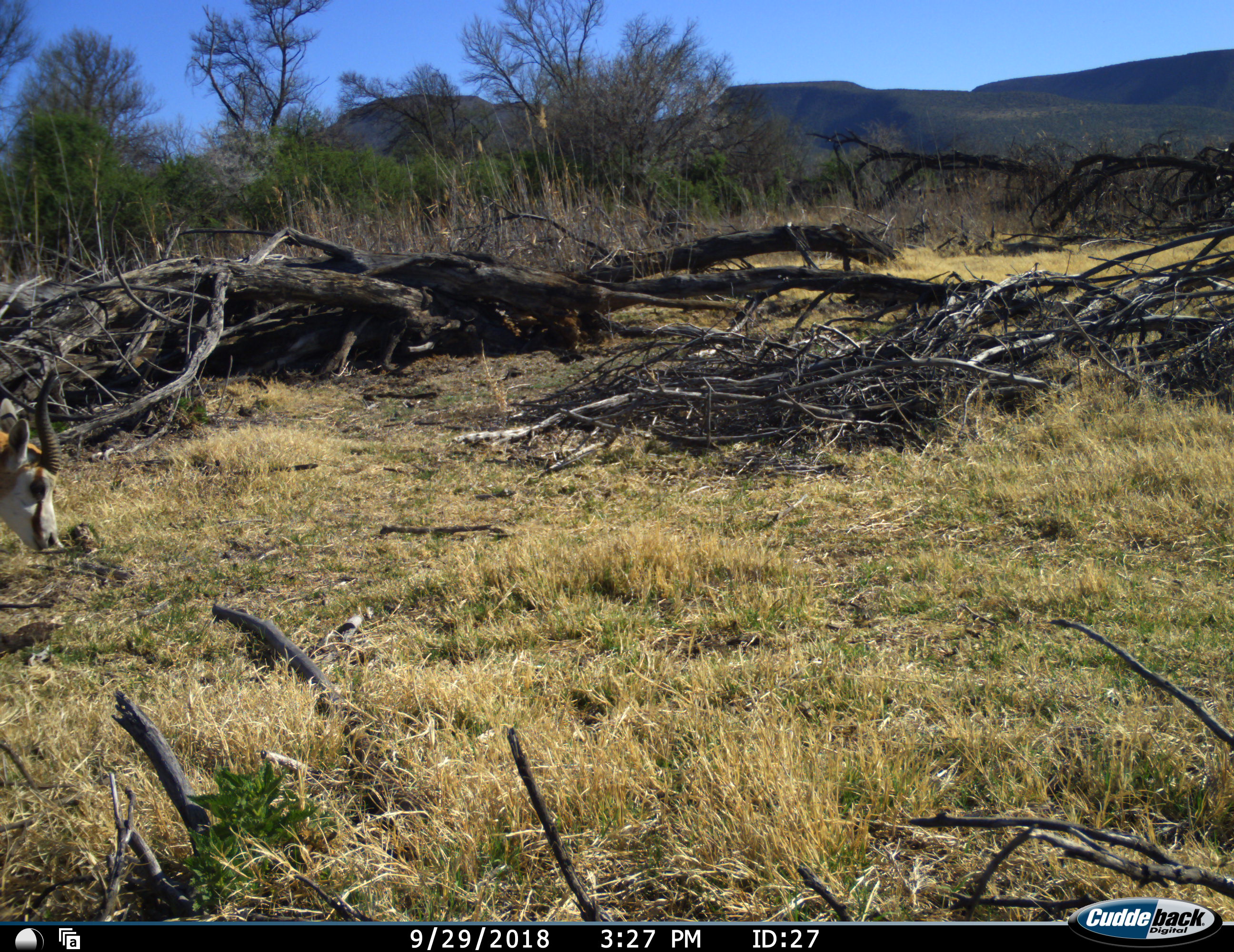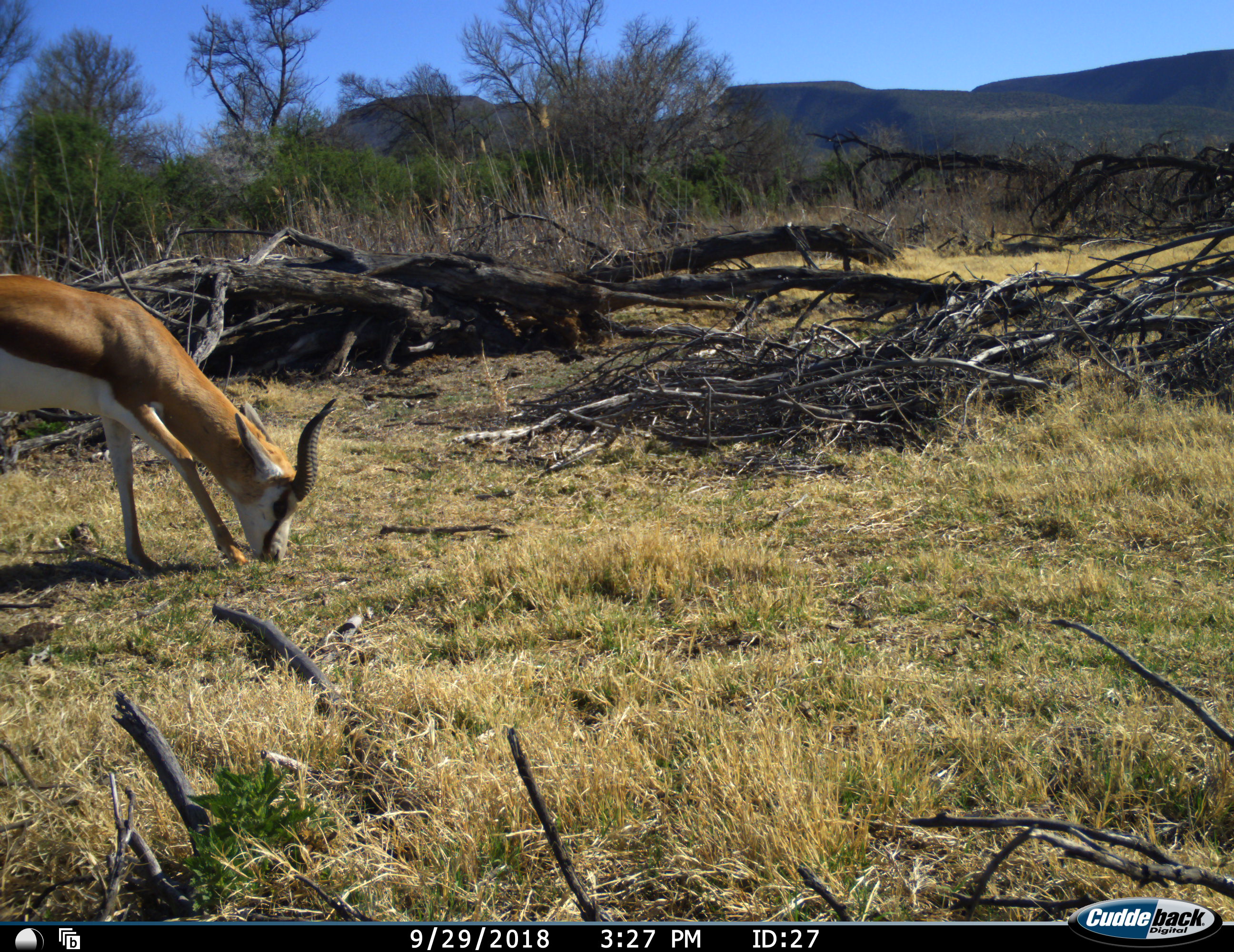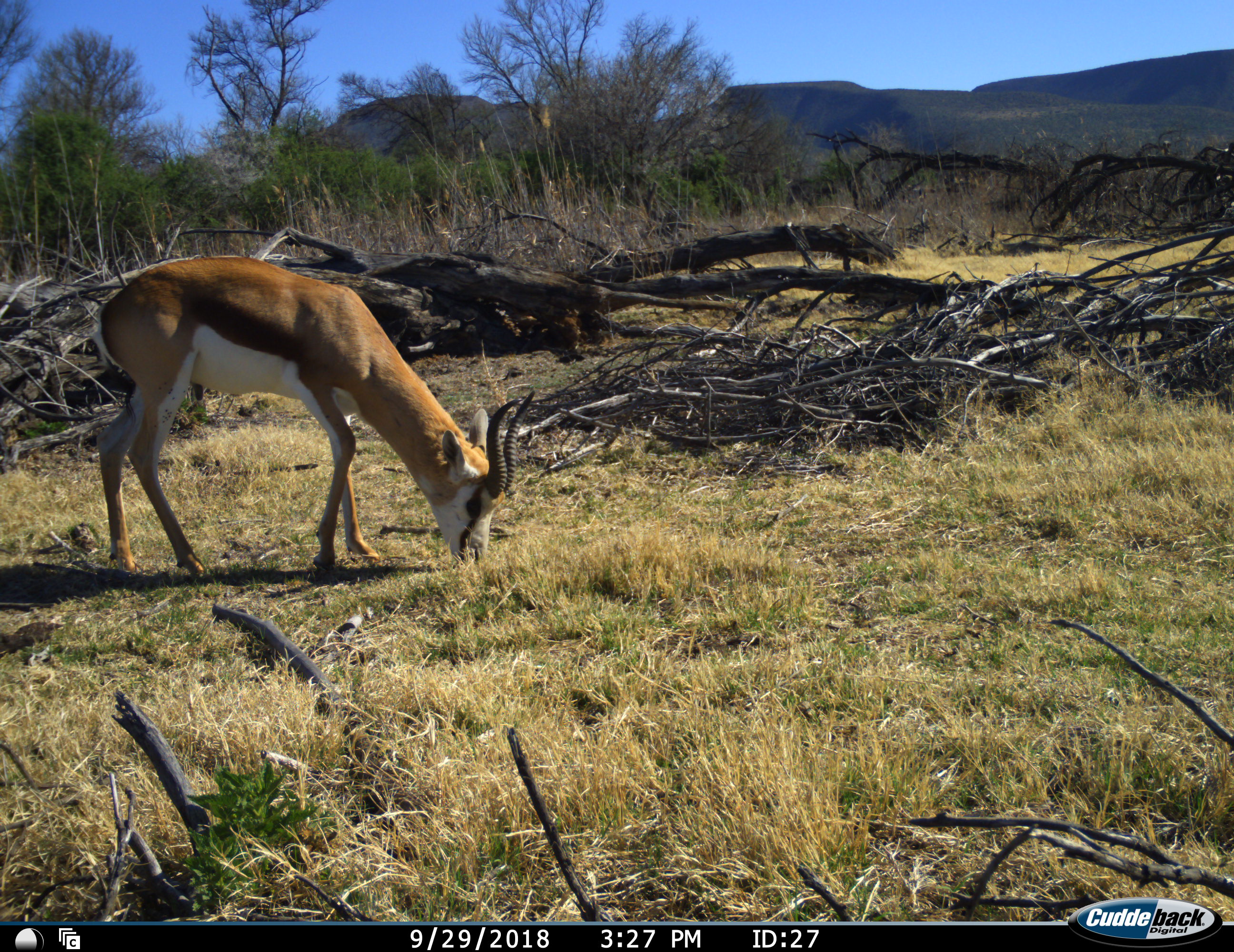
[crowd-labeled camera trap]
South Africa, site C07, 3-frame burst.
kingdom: Animalia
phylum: Chordata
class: Mammalia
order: Artiodactyla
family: Bovidae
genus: Antidorcas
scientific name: Antidorcas marsupialis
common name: springbok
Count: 1.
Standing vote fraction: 10%.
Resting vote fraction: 0%.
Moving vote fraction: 80%.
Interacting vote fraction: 0%.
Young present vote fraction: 0%.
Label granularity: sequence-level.